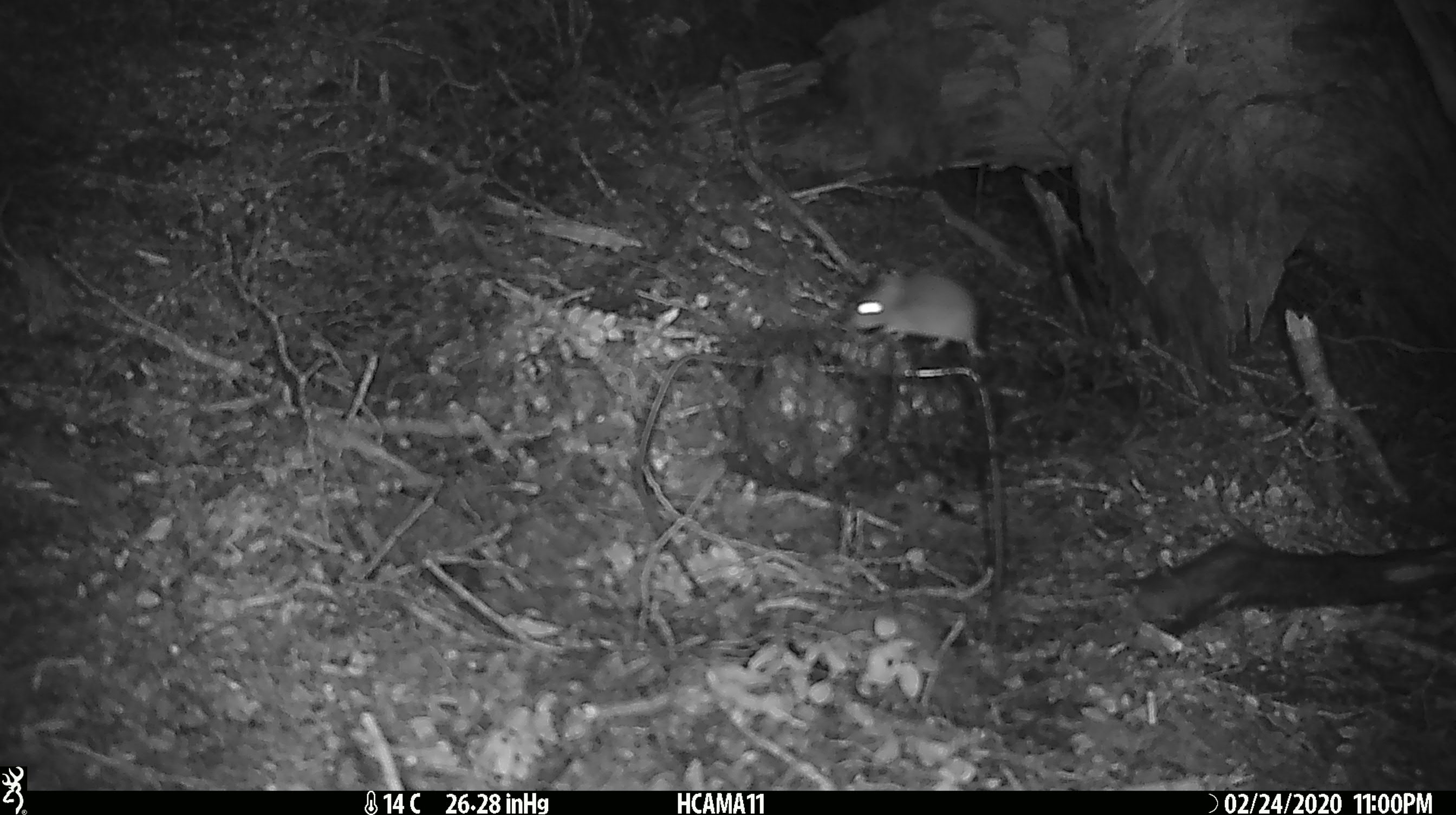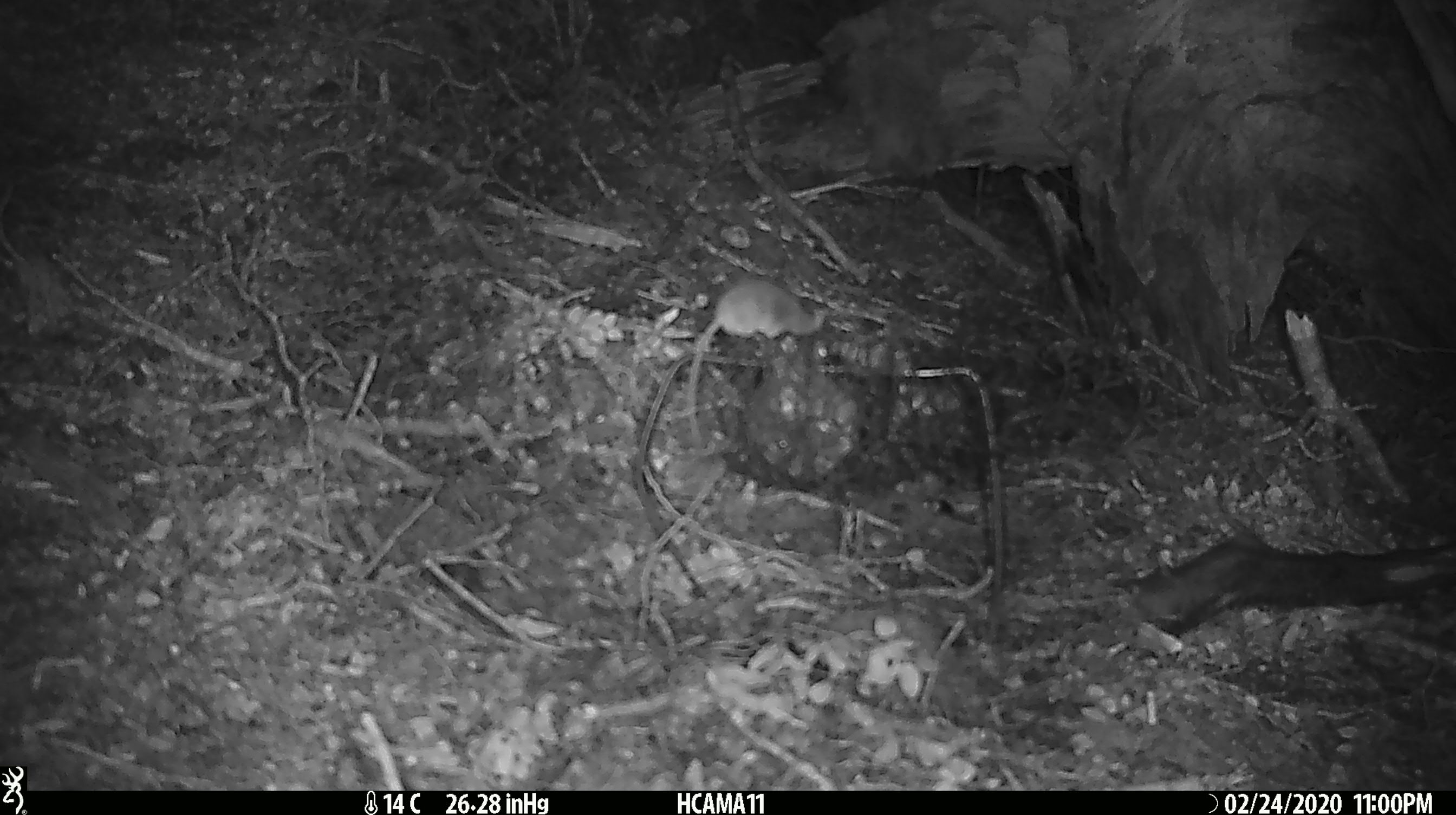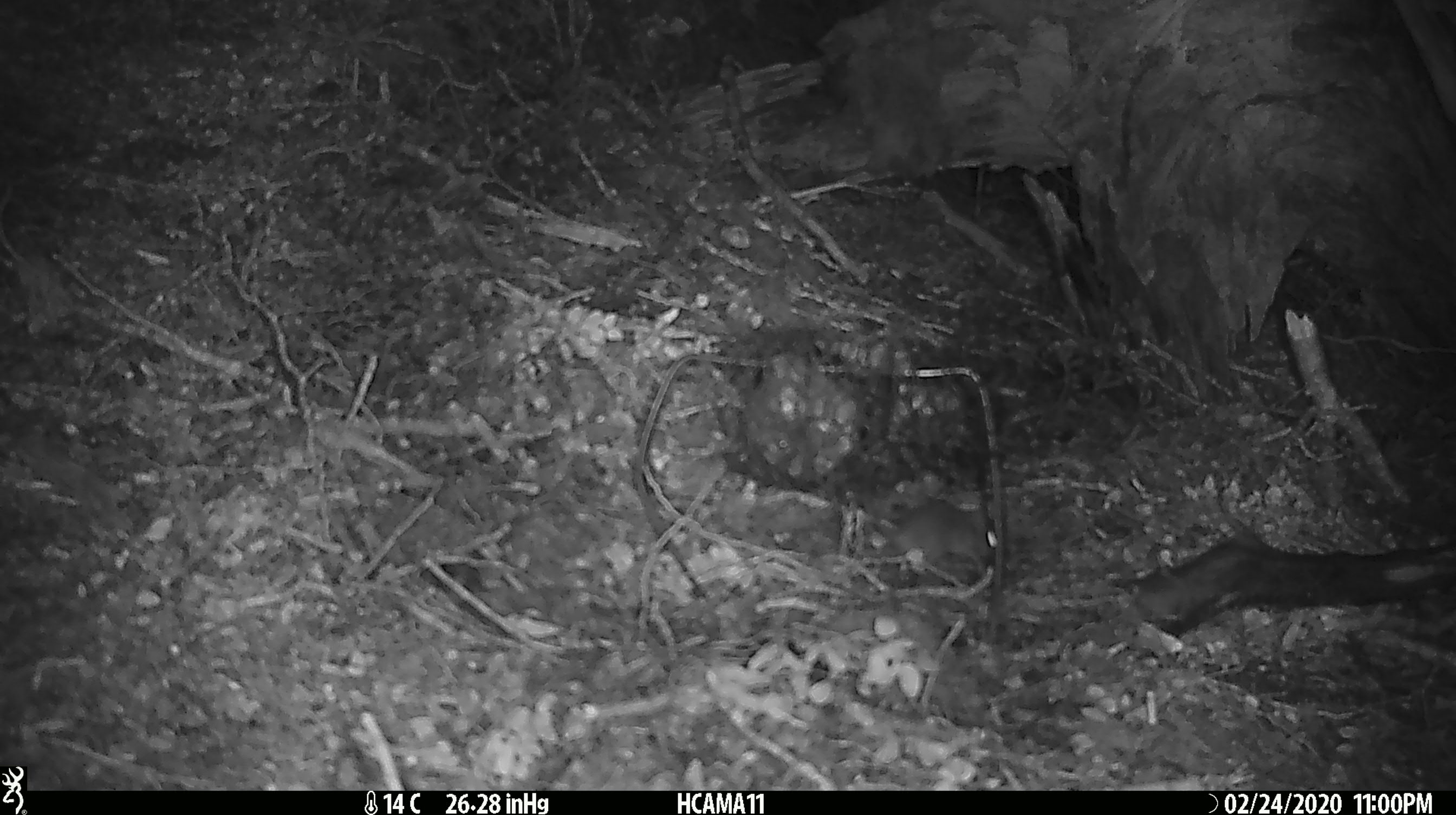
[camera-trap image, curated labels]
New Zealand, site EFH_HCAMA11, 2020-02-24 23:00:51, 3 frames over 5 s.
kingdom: Animalia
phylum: Chordata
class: Mammalia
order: Rodentia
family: Muridae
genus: Mus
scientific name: Mus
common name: mouse